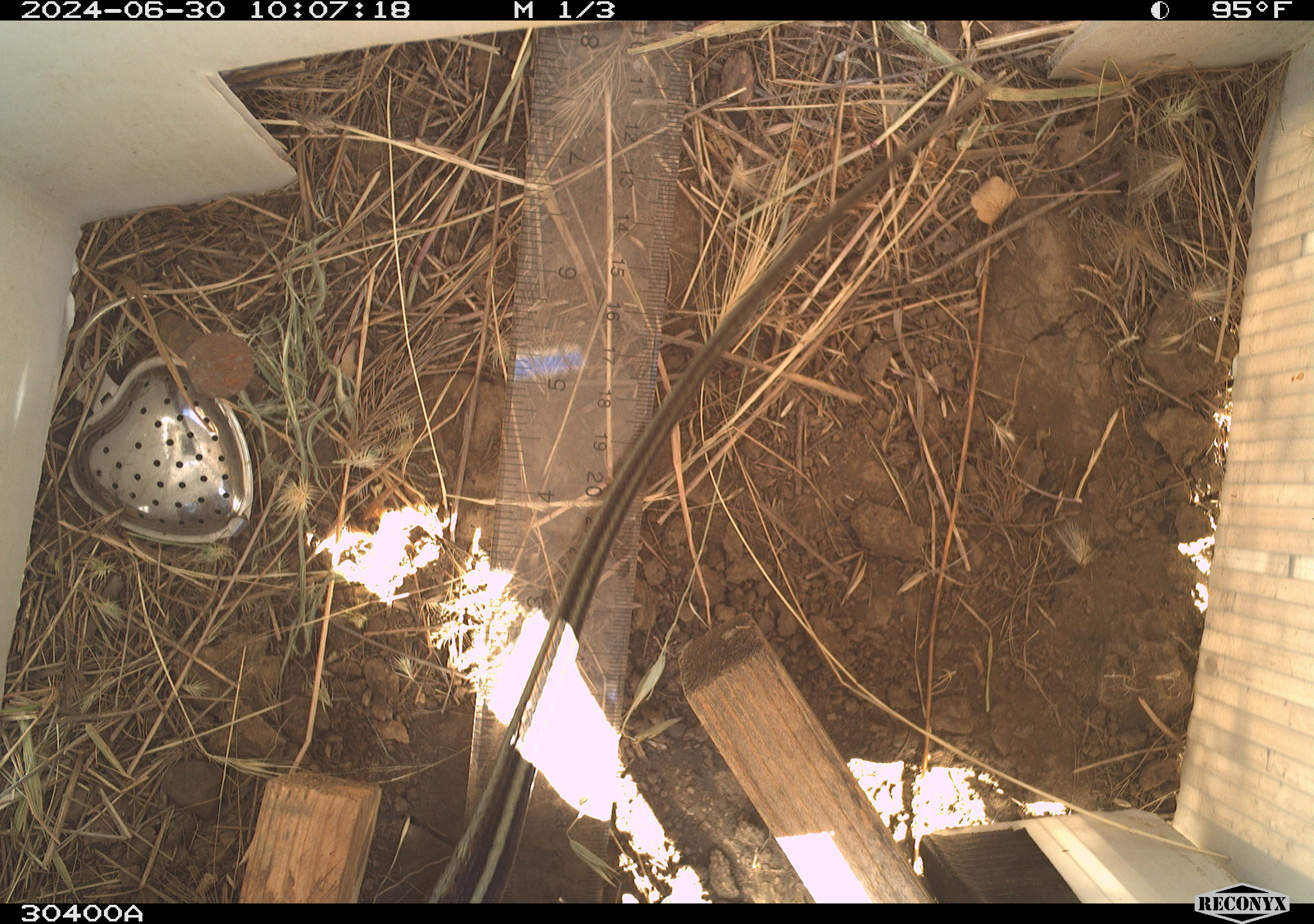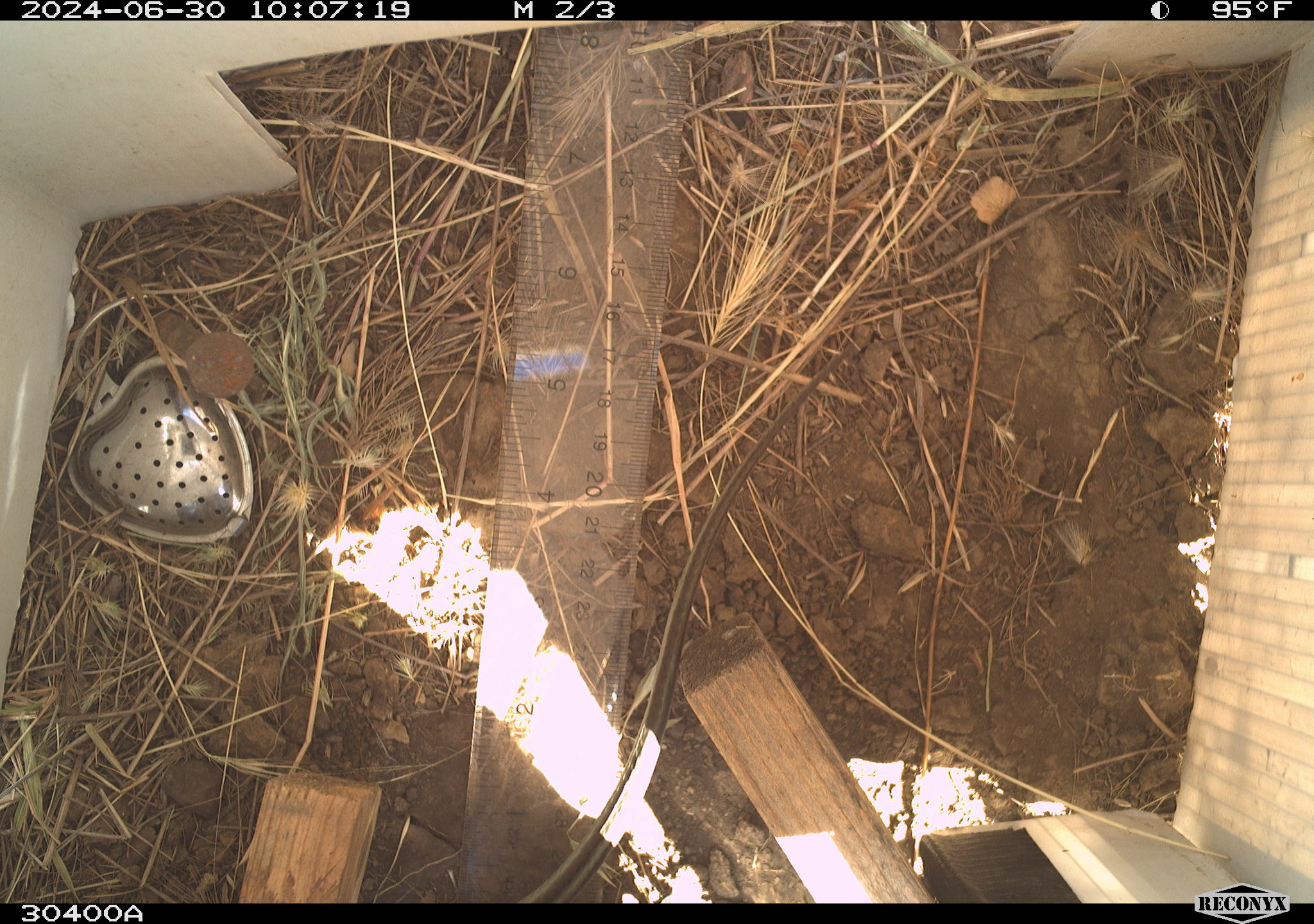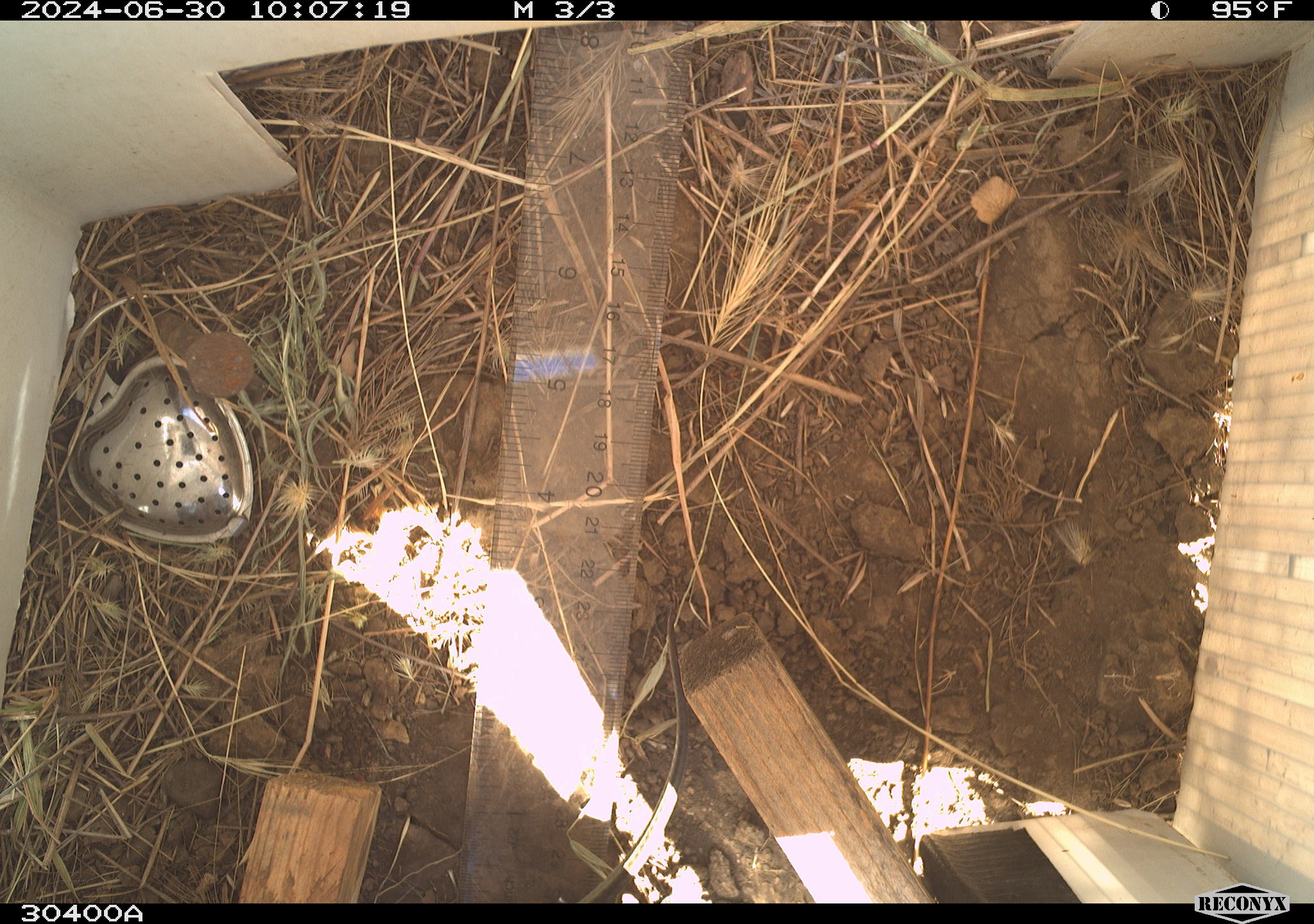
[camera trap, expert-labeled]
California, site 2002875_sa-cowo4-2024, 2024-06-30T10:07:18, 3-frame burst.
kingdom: Animalia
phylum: Chordata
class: Reptilia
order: Squamata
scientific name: Squamata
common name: lizards and snakes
Lizards and snakes (Squamata).